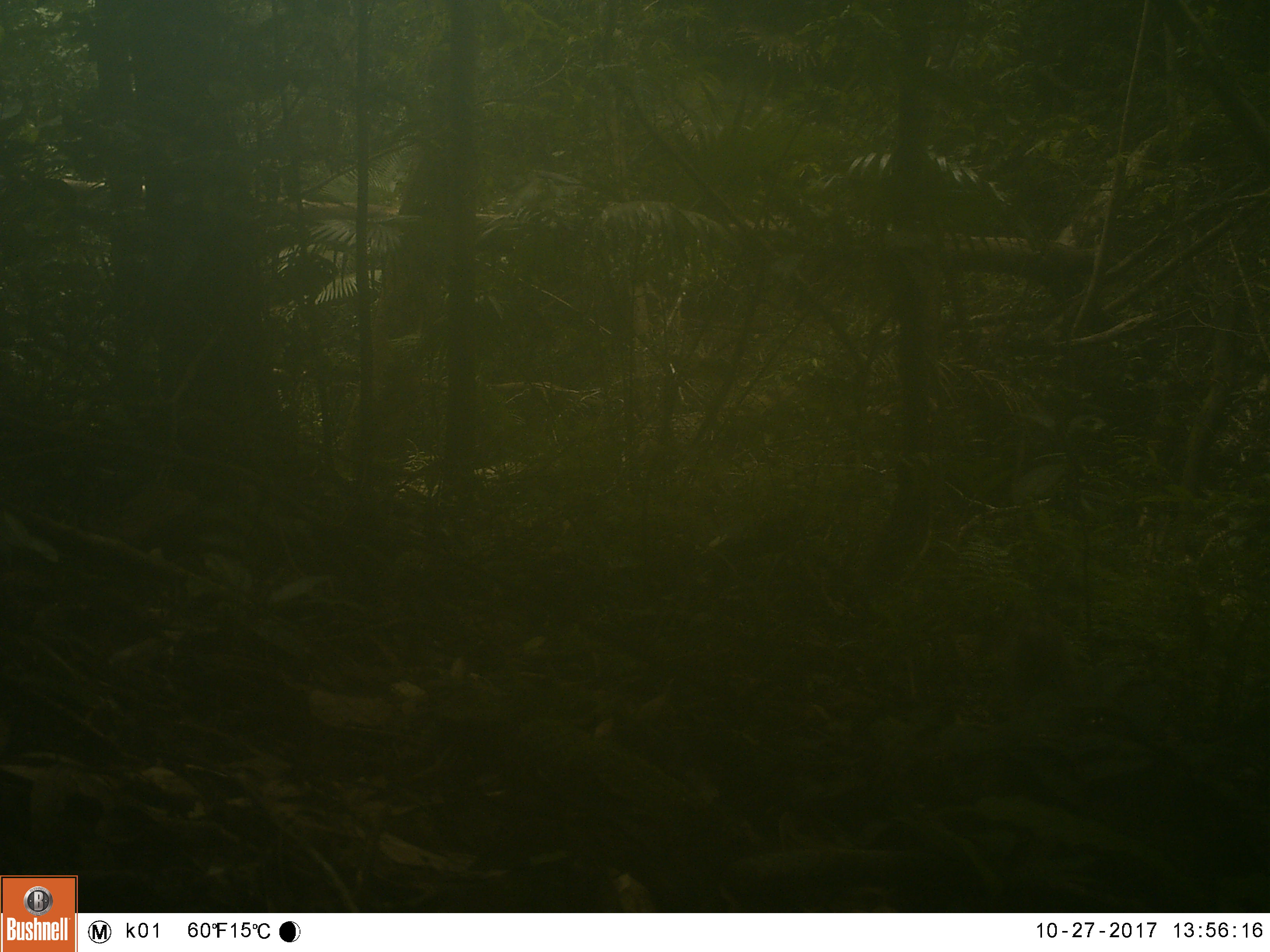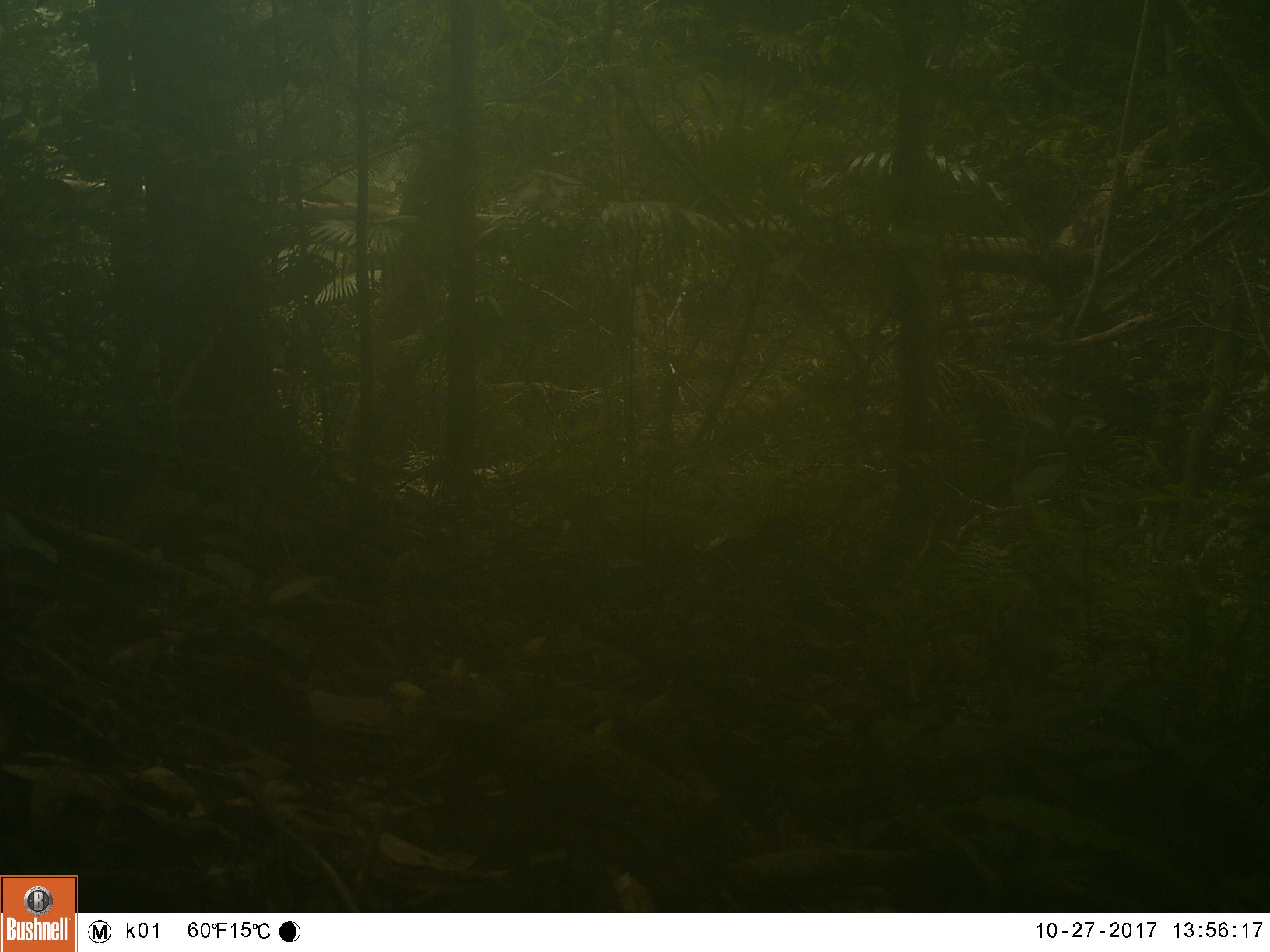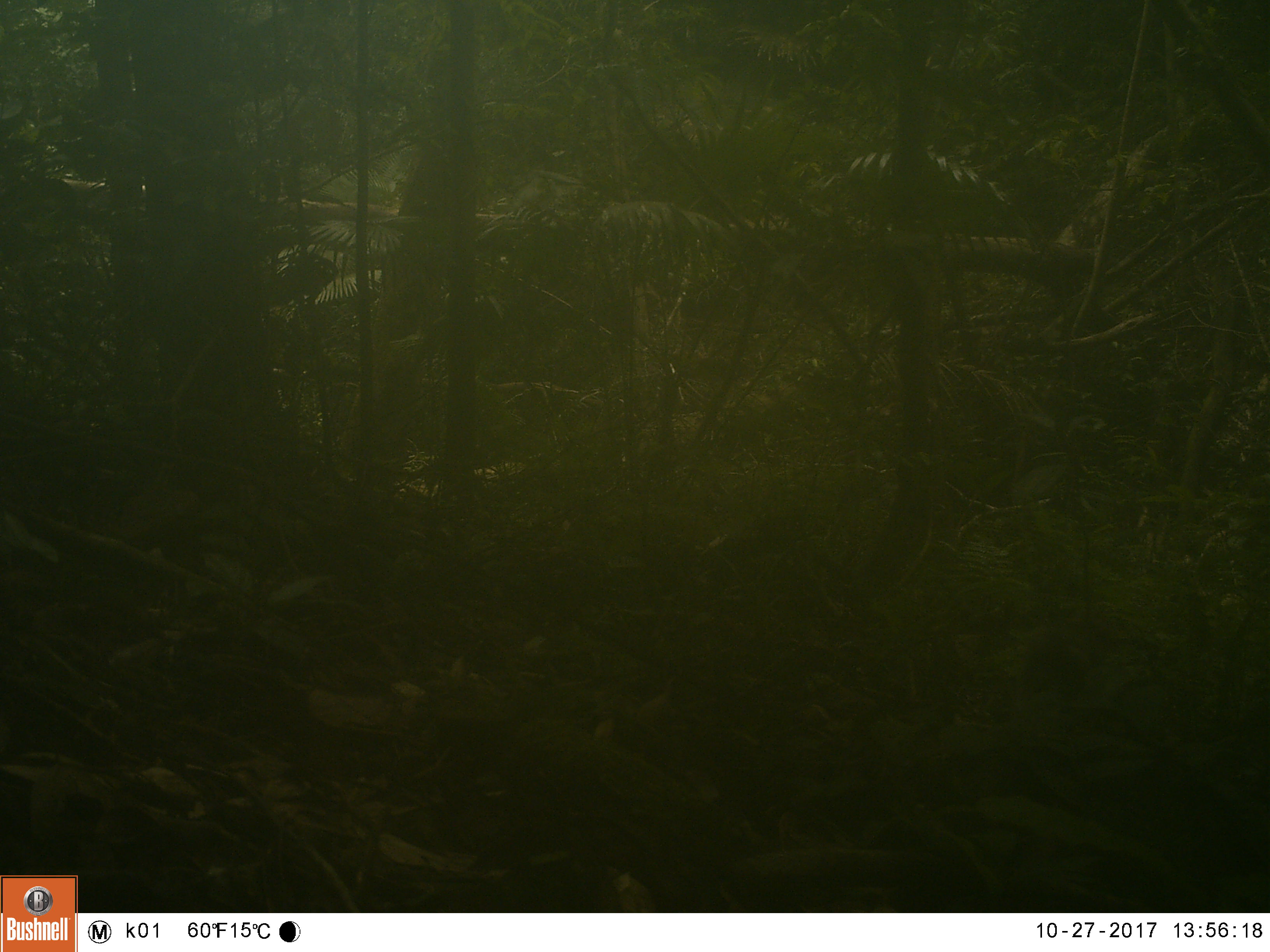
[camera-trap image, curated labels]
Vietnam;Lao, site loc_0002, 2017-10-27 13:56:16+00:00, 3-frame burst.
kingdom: Animalia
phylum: Chordata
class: Aves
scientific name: Aves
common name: bird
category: unidentified bird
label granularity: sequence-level